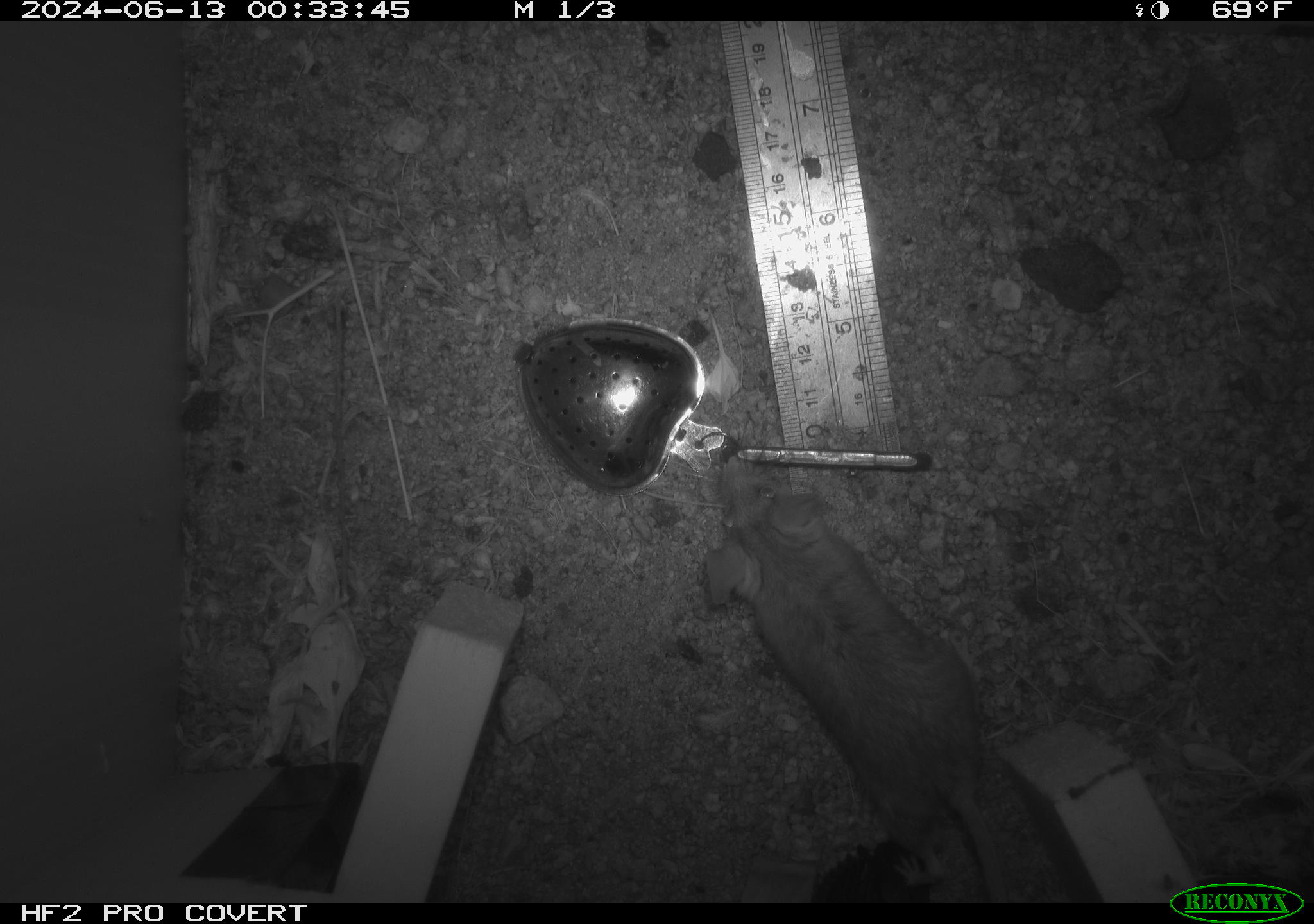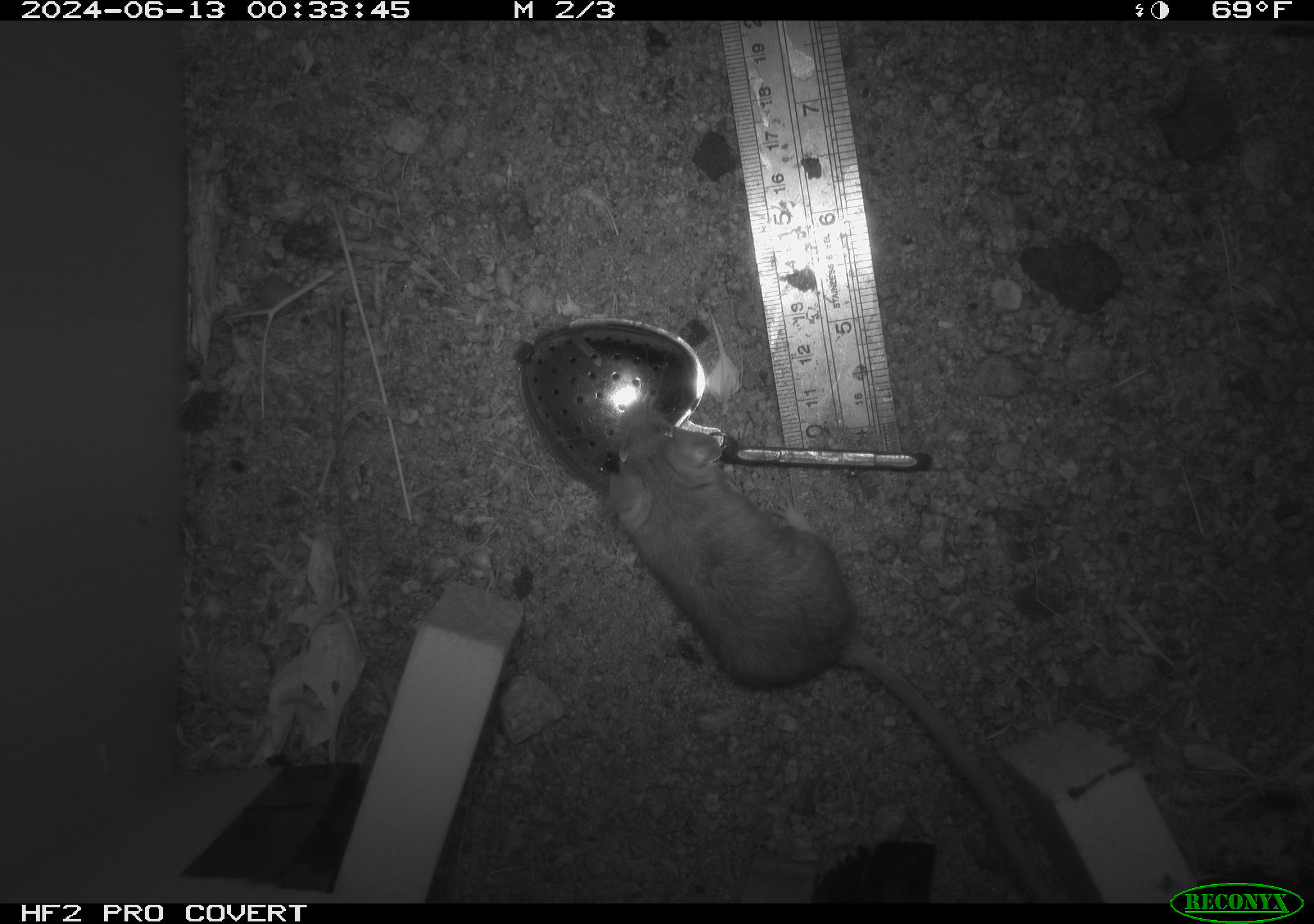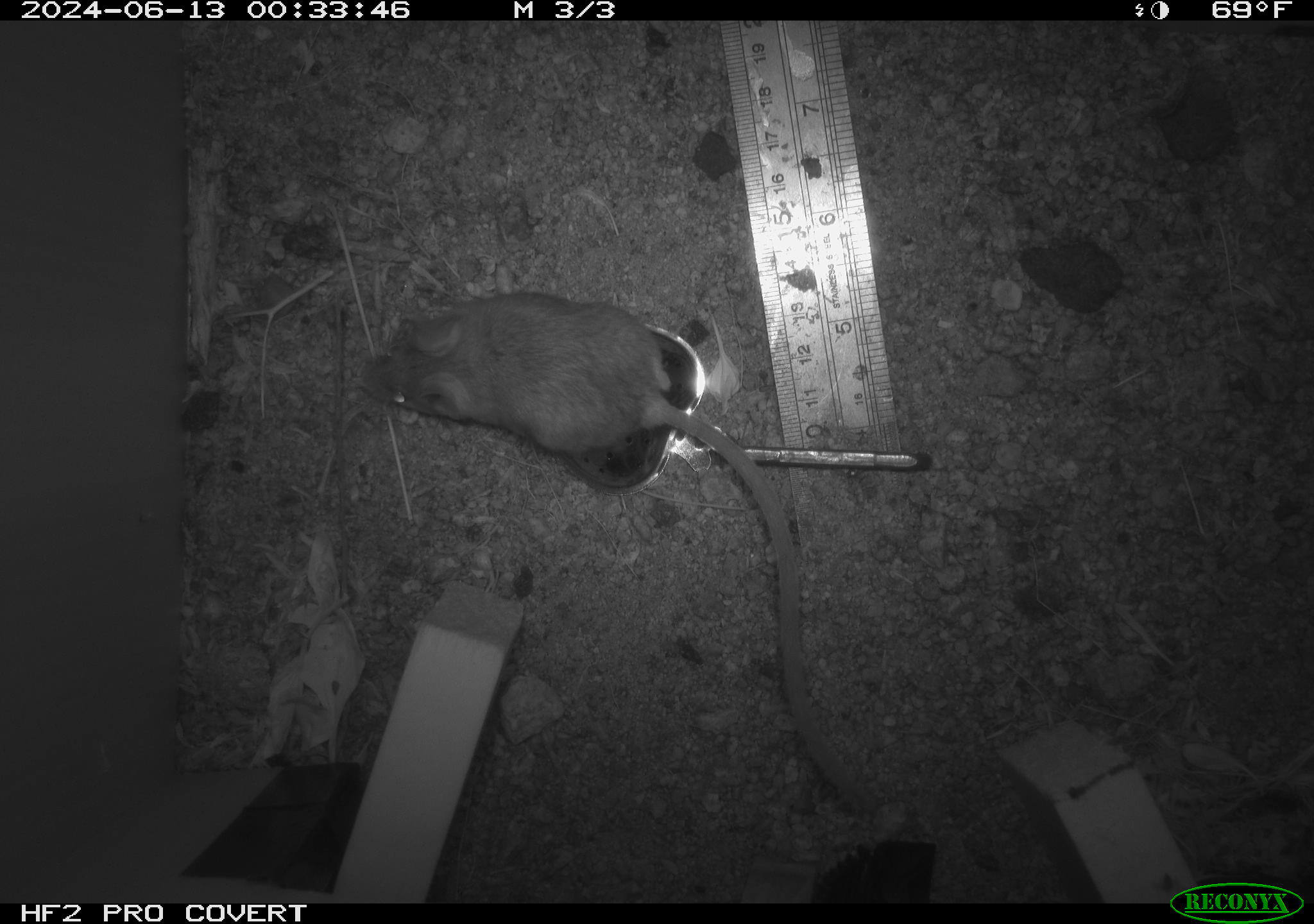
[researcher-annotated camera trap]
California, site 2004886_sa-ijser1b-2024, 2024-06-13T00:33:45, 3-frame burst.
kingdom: Animalia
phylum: Chordata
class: Mammalia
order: Rodentia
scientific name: Rodentia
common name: mouse species